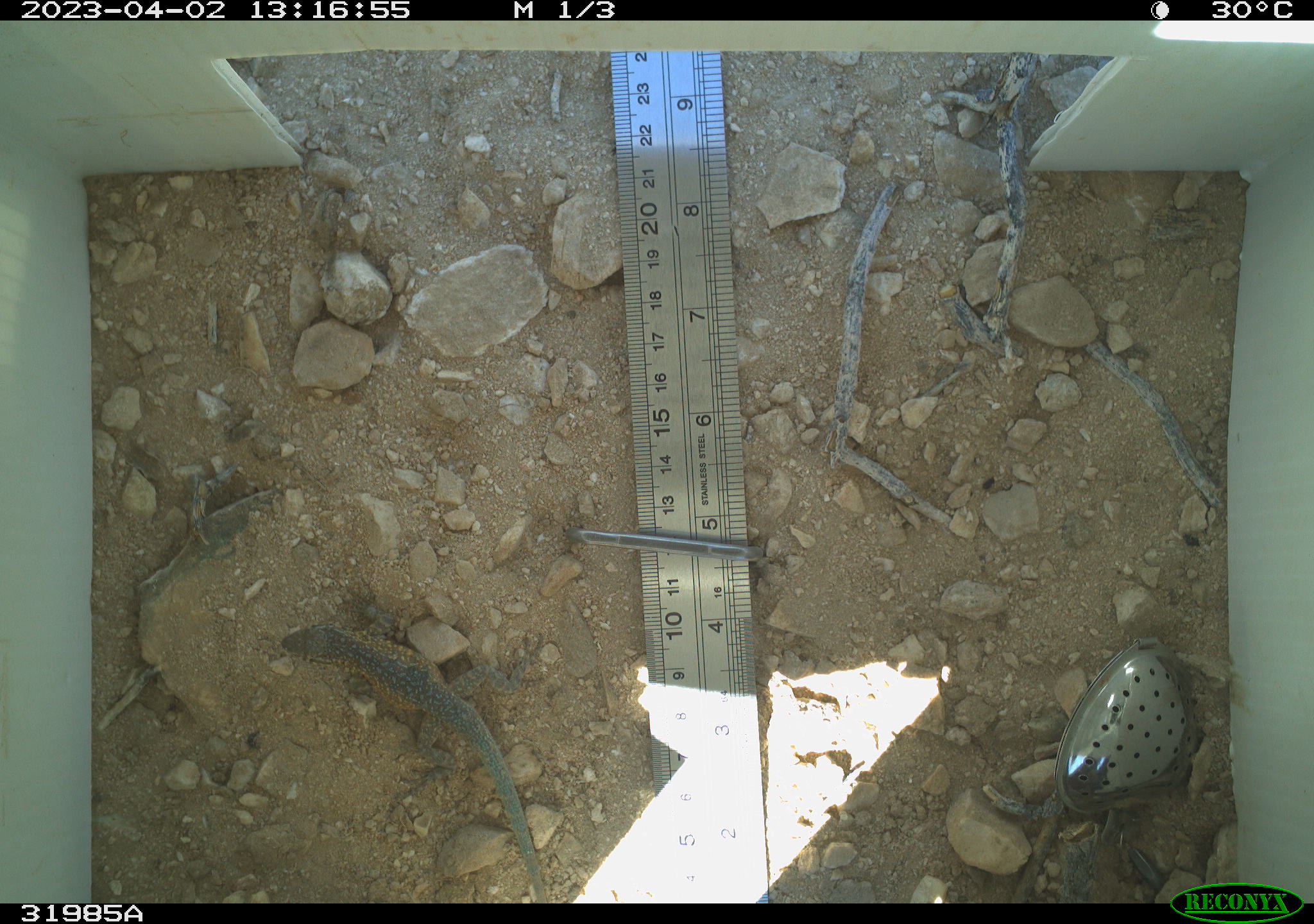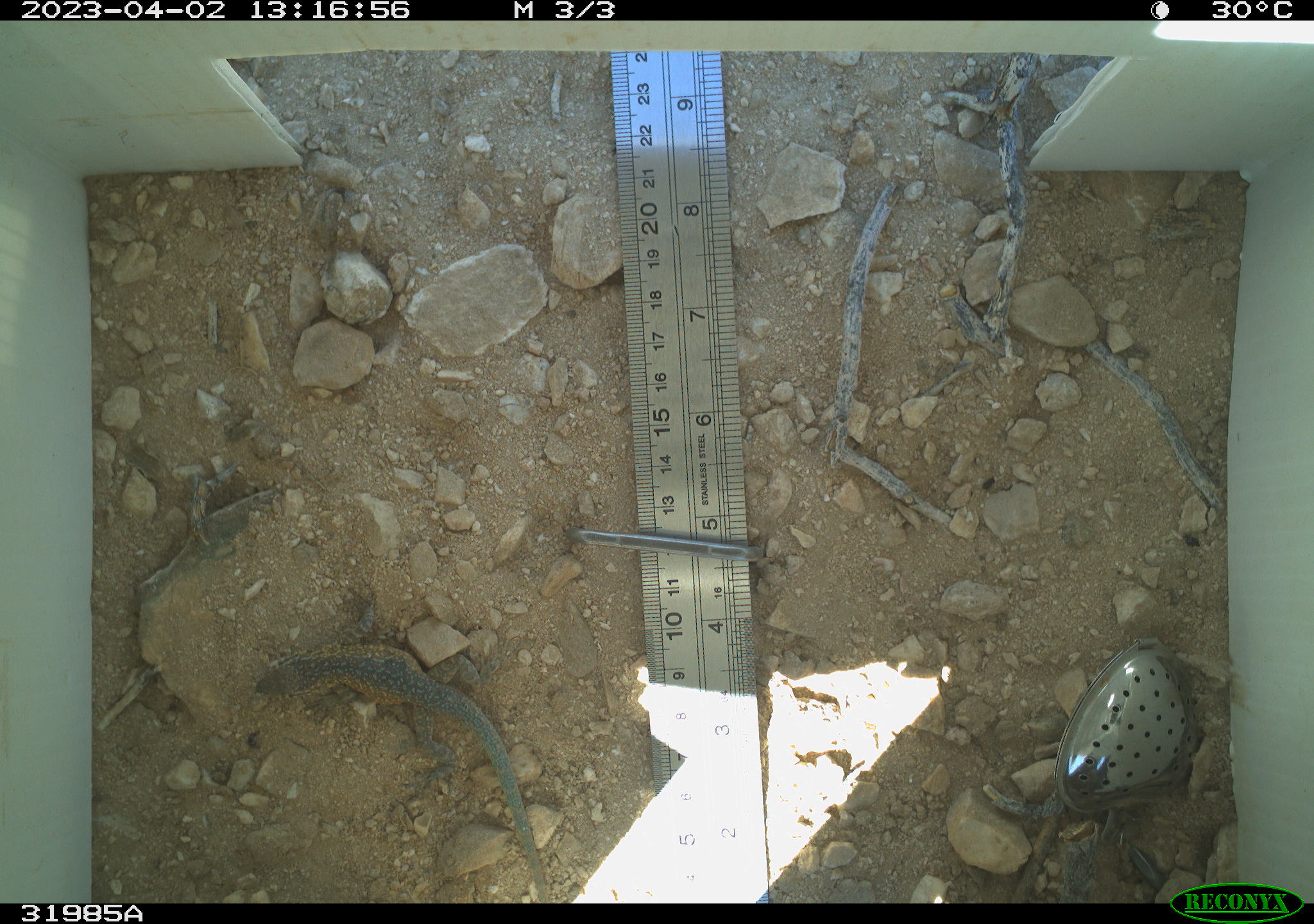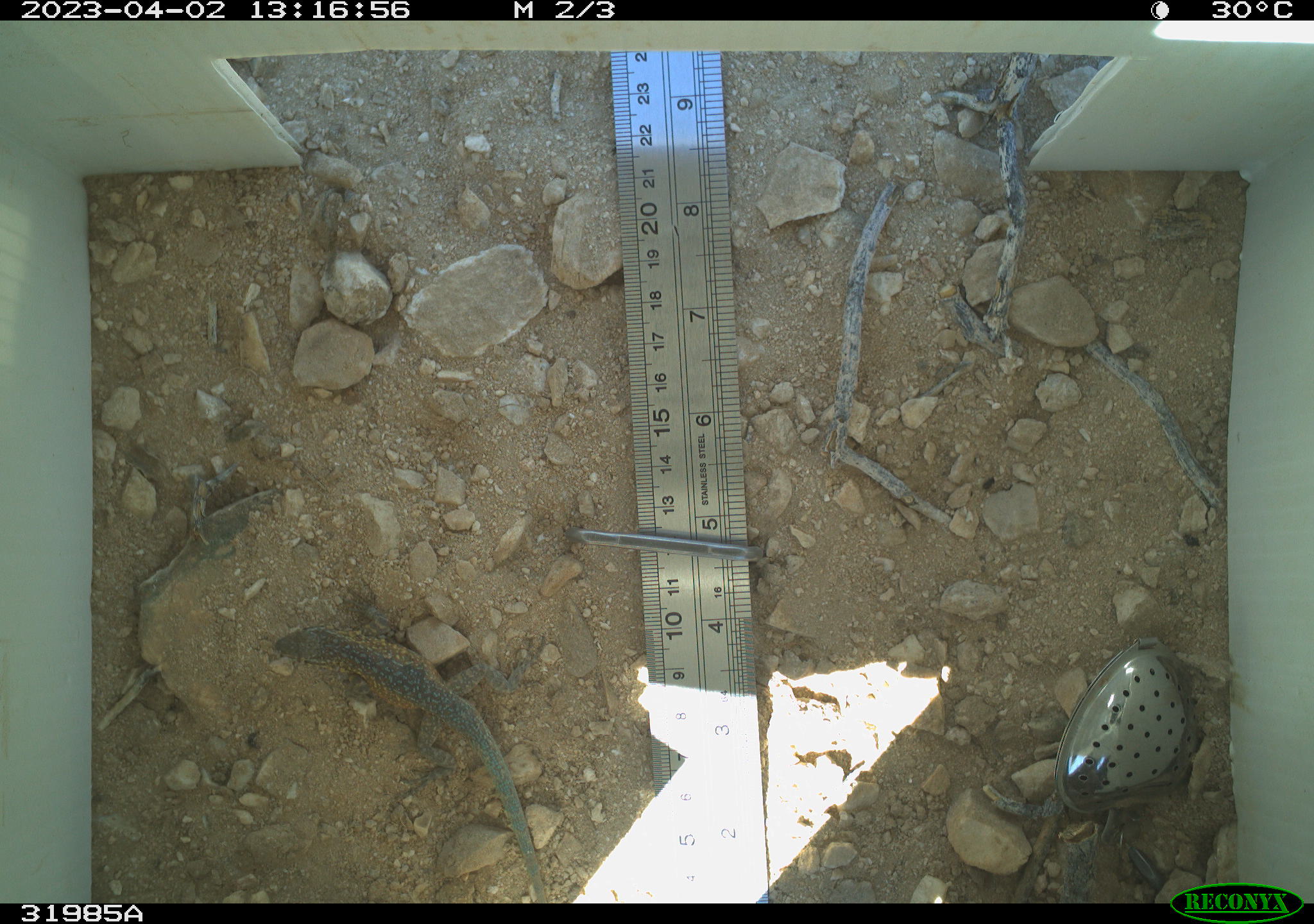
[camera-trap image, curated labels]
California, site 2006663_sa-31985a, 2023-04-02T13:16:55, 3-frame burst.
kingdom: Animalia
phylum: Chordata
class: Reptilia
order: Squamata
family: Phrynosomatidae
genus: Uta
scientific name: Uta stansburiana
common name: common side-blotched lizard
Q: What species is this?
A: Common side-blotched lizard (Uta stansburiana).